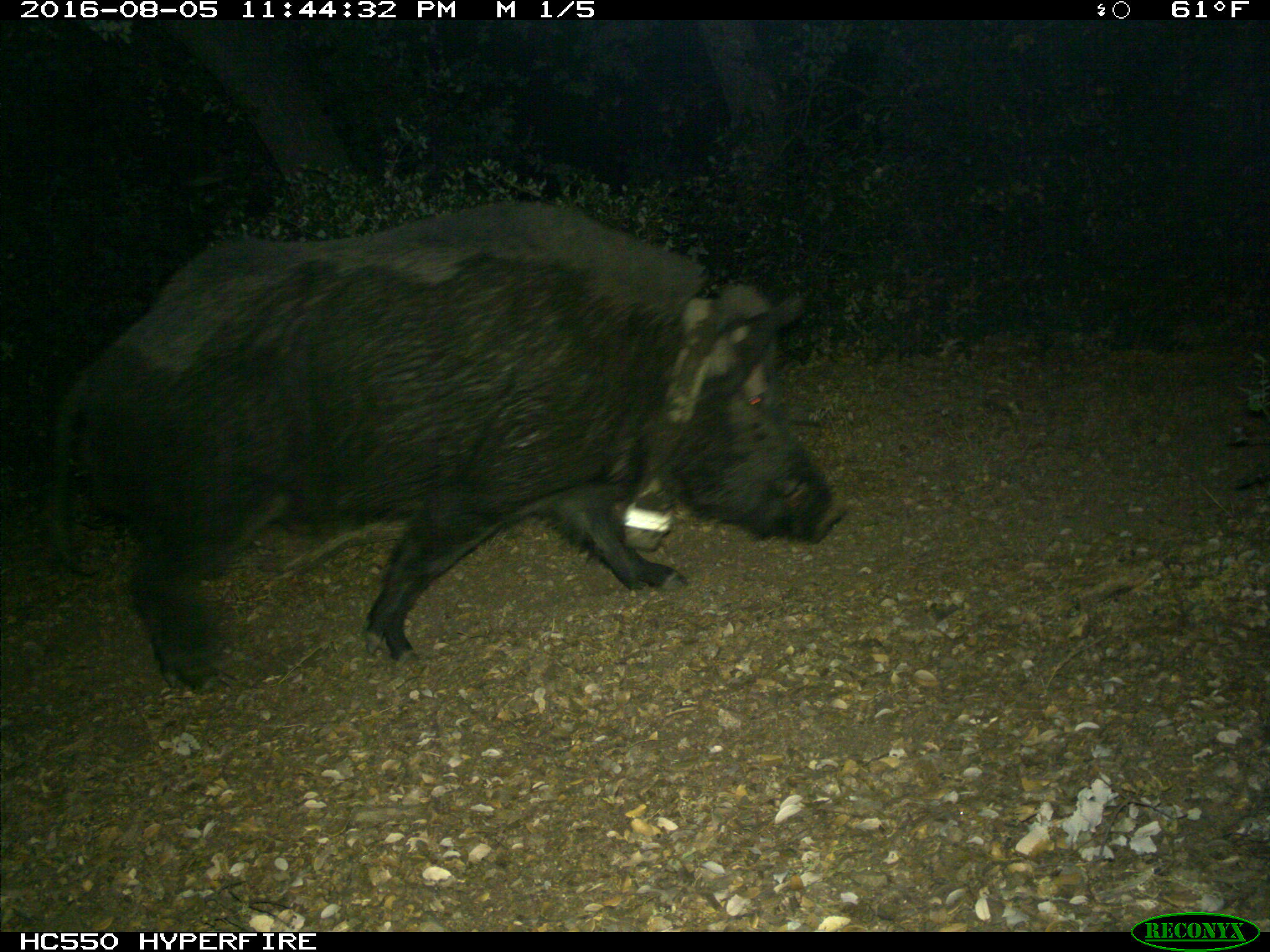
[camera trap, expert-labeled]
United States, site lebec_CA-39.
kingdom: Animalia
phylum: Chordata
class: Mammalia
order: Artiodactyla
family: Suidae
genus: Sus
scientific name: Sus scrofa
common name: wild boar